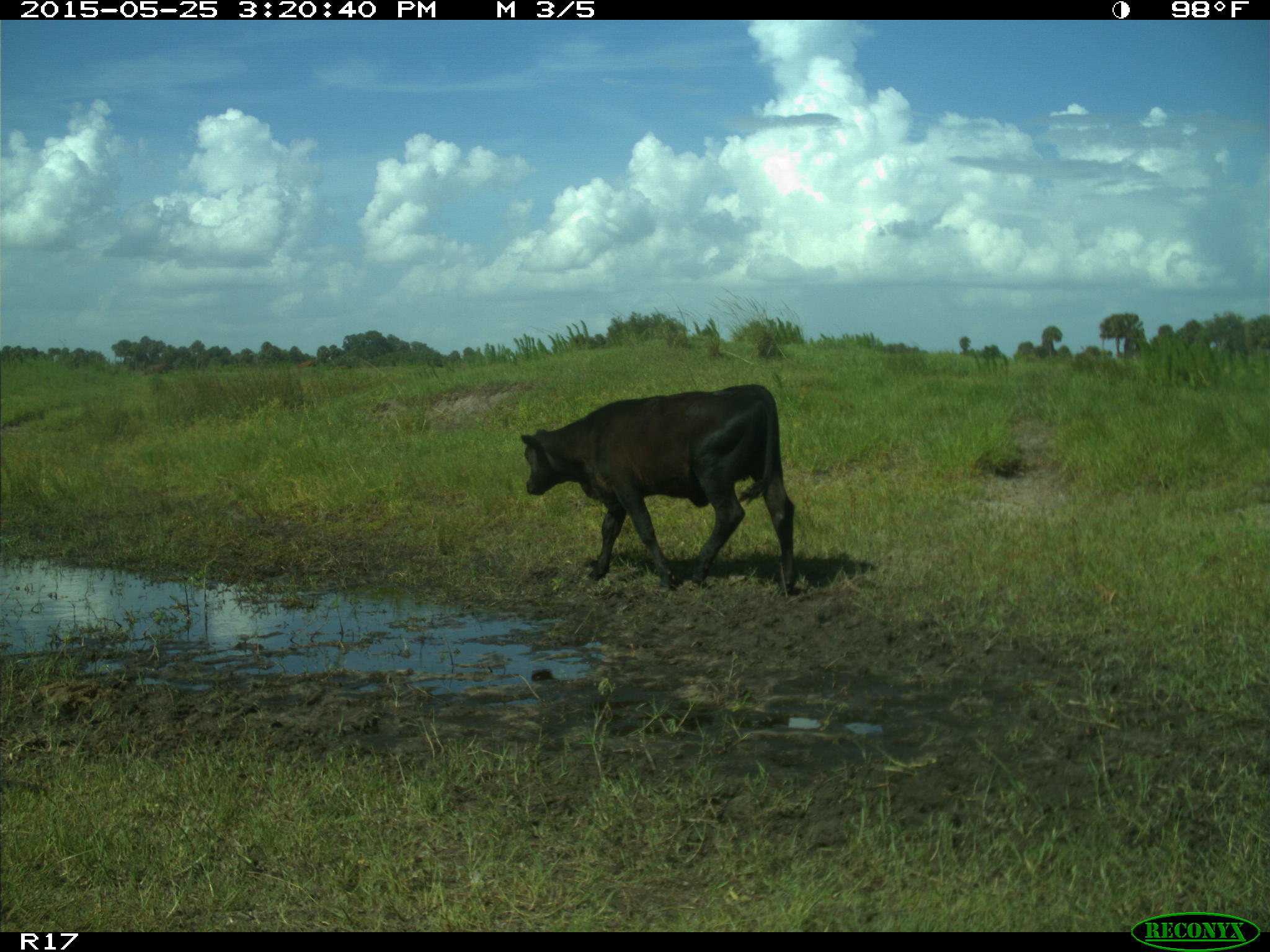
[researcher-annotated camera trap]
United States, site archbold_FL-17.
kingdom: Animalia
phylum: Chordata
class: Mammalia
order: Artiodactyla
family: Bovidae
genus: Bos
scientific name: Bos taurus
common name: domestic cow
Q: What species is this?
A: Bos taurus (domestic cow).